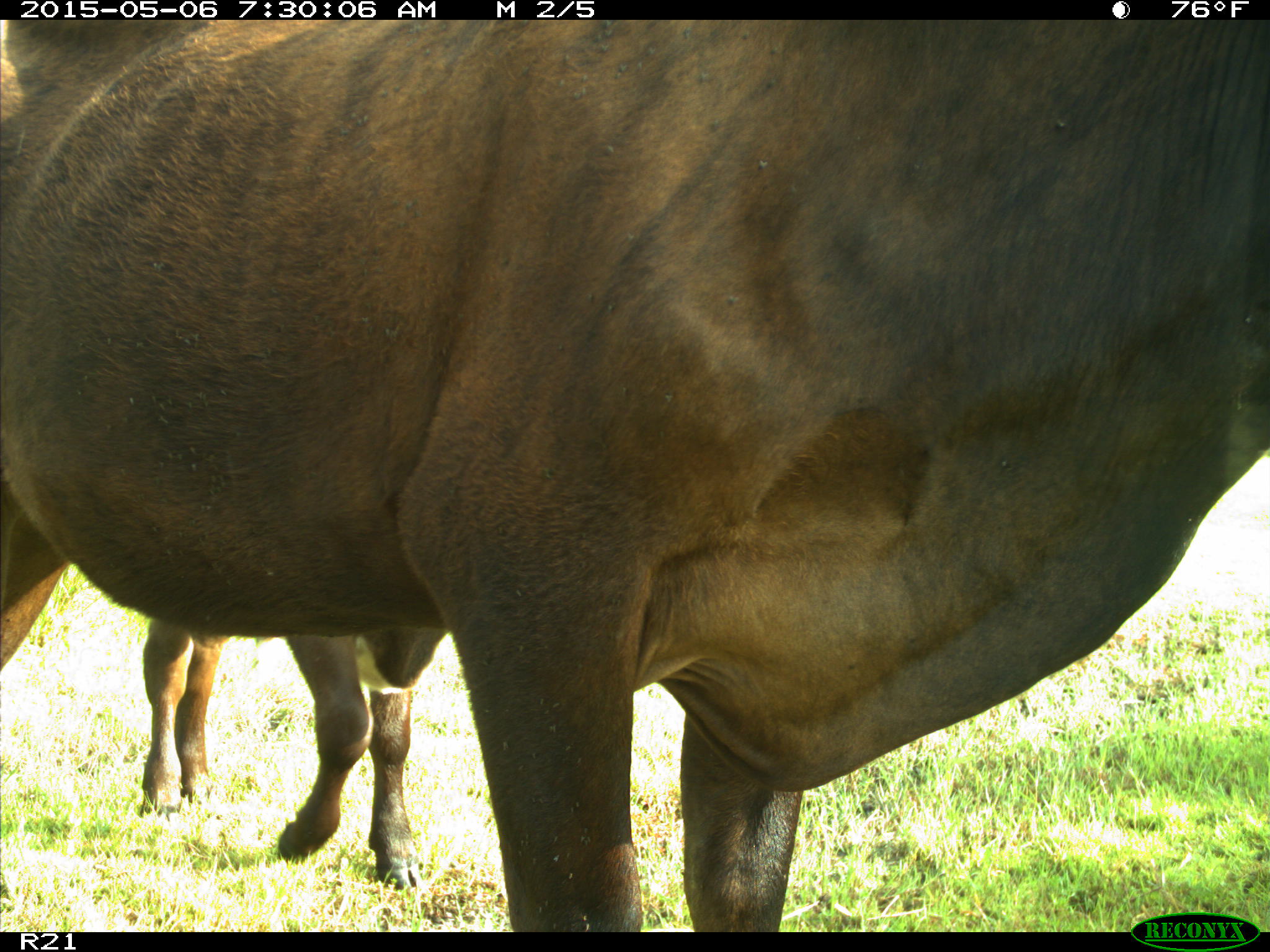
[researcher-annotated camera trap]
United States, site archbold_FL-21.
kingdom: Animalia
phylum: Chordata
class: Mammalia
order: Artiodactyla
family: Bovidae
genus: Bos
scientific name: Bos taurus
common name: domestic cow